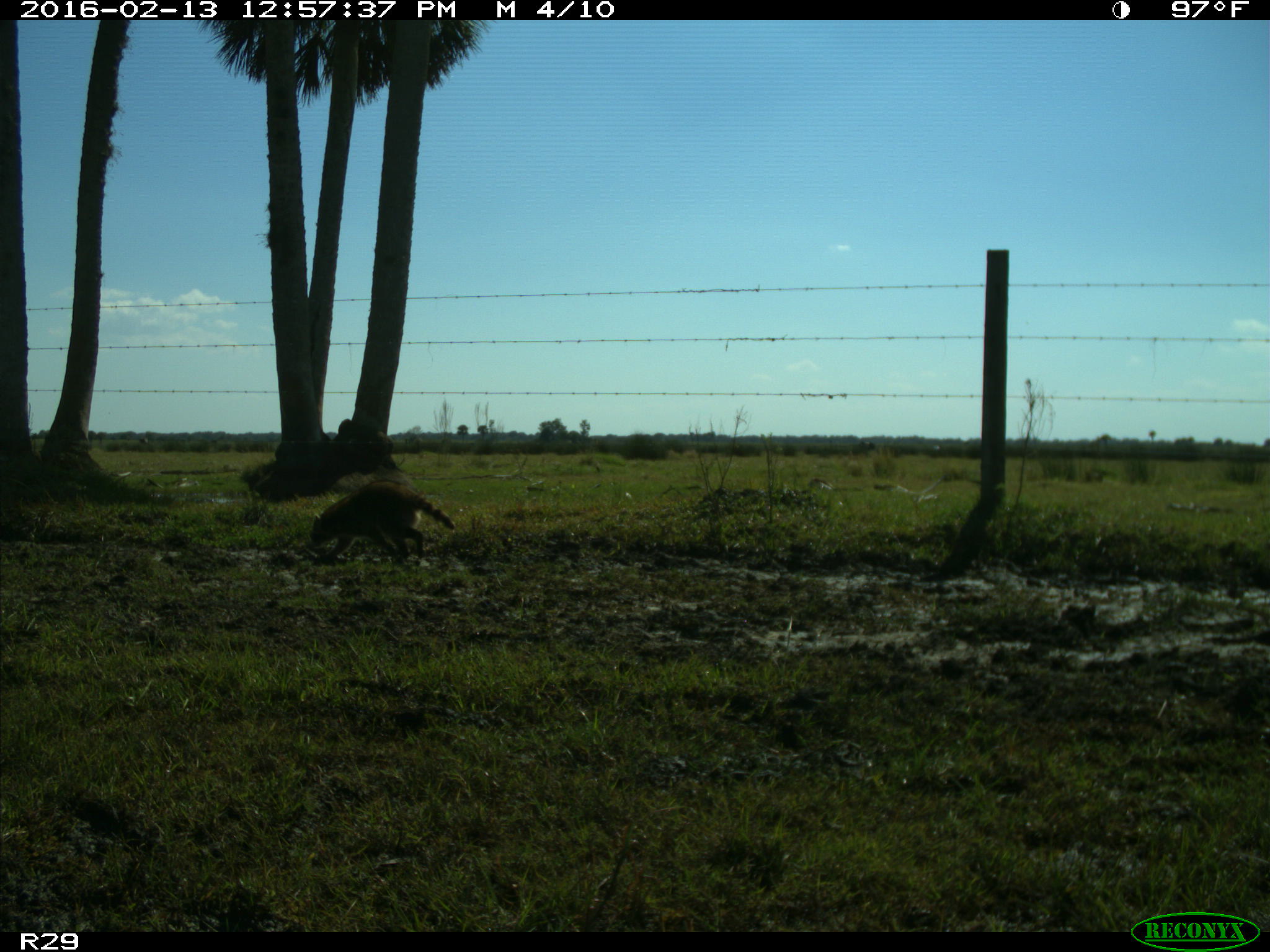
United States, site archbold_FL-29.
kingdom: Animalia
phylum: Chordata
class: Mammalia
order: Carnivora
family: Procyonidae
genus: Procyon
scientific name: Procyon lotor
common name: common raccoon